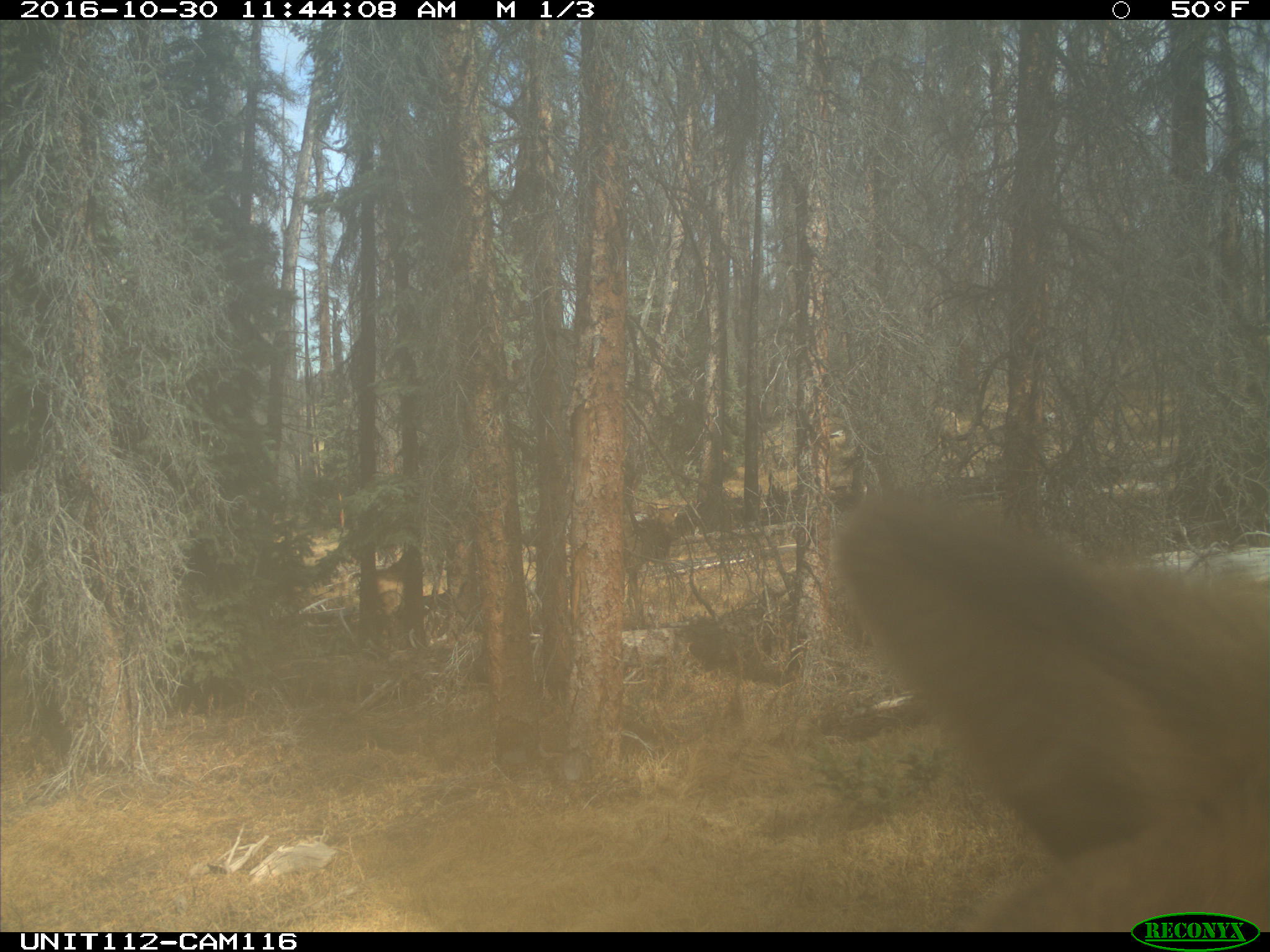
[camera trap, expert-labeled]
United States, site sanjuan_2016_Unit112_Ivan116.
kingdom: Animalia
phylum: Chordata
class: Mammalia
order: Artiodactyla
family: Cervidae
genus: Cervus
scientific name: Cervus elaphus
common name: red deer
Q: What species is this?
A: Cervus elaphus (red deer).